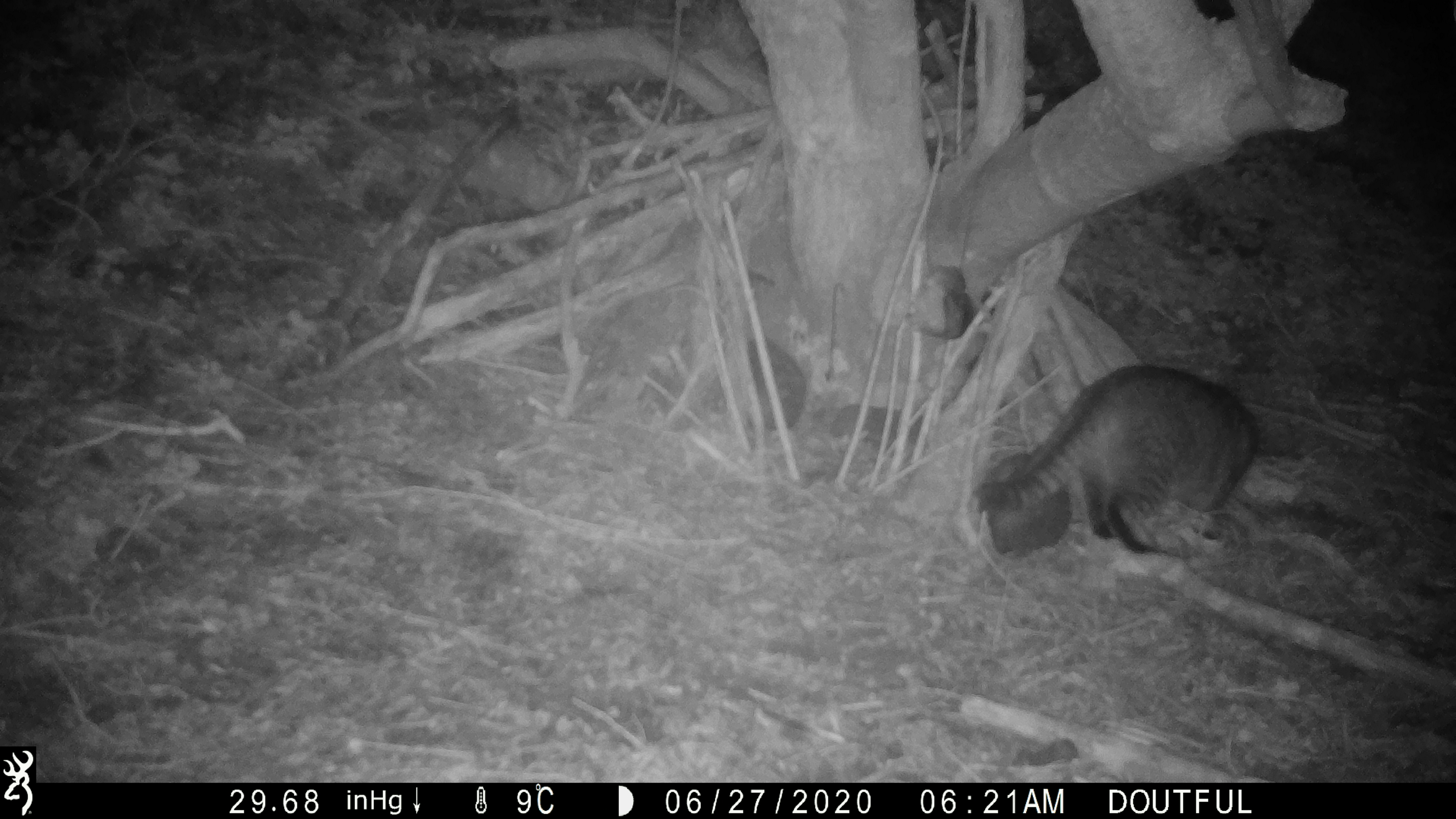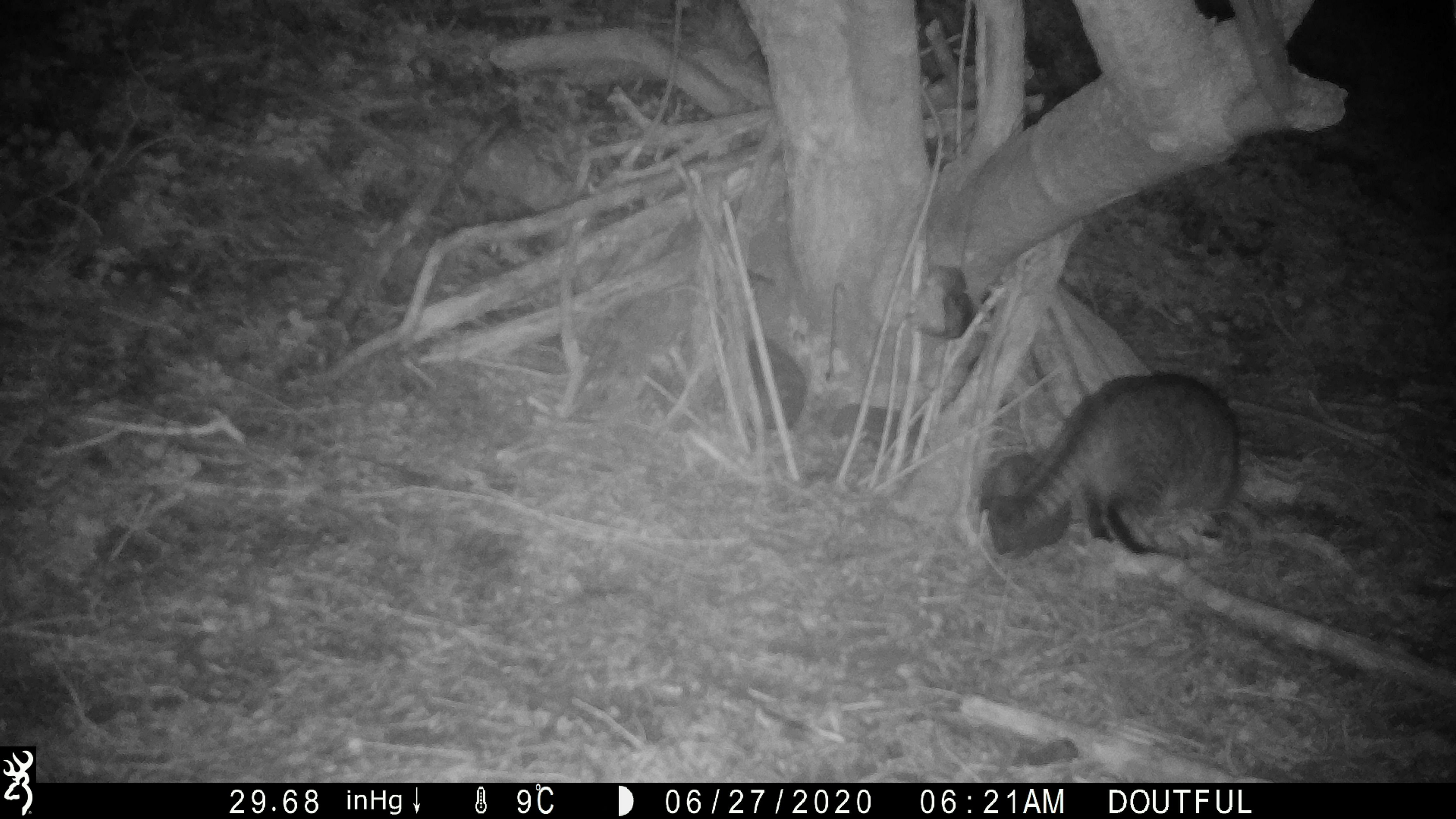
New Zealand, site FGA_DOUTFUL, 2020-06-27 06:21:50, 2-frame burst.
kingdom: Animalia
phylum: Chordata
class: Mammalia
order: Carnivora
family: Felidae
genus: Felis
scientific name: Felis catus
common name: domestic cat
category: cat